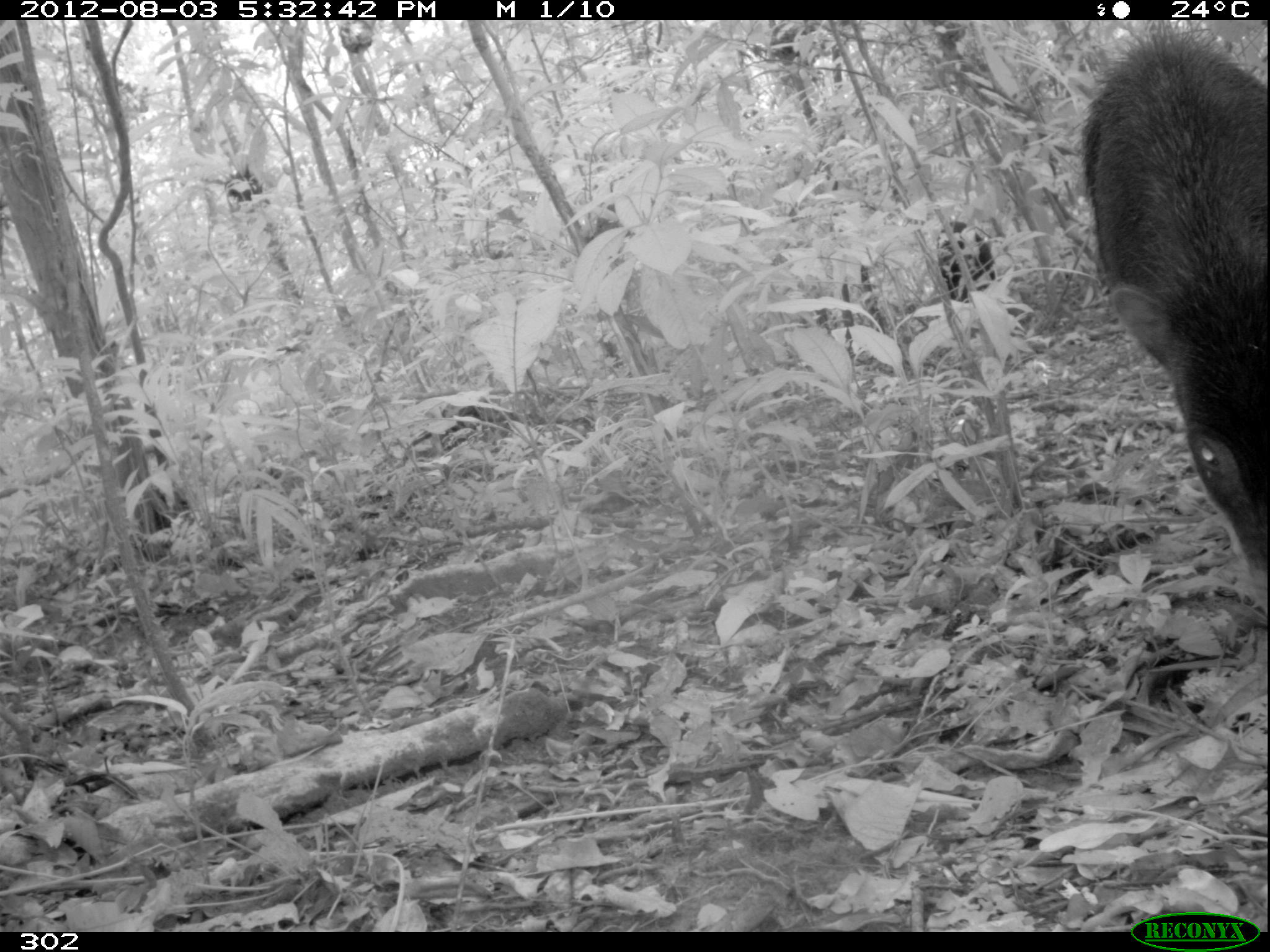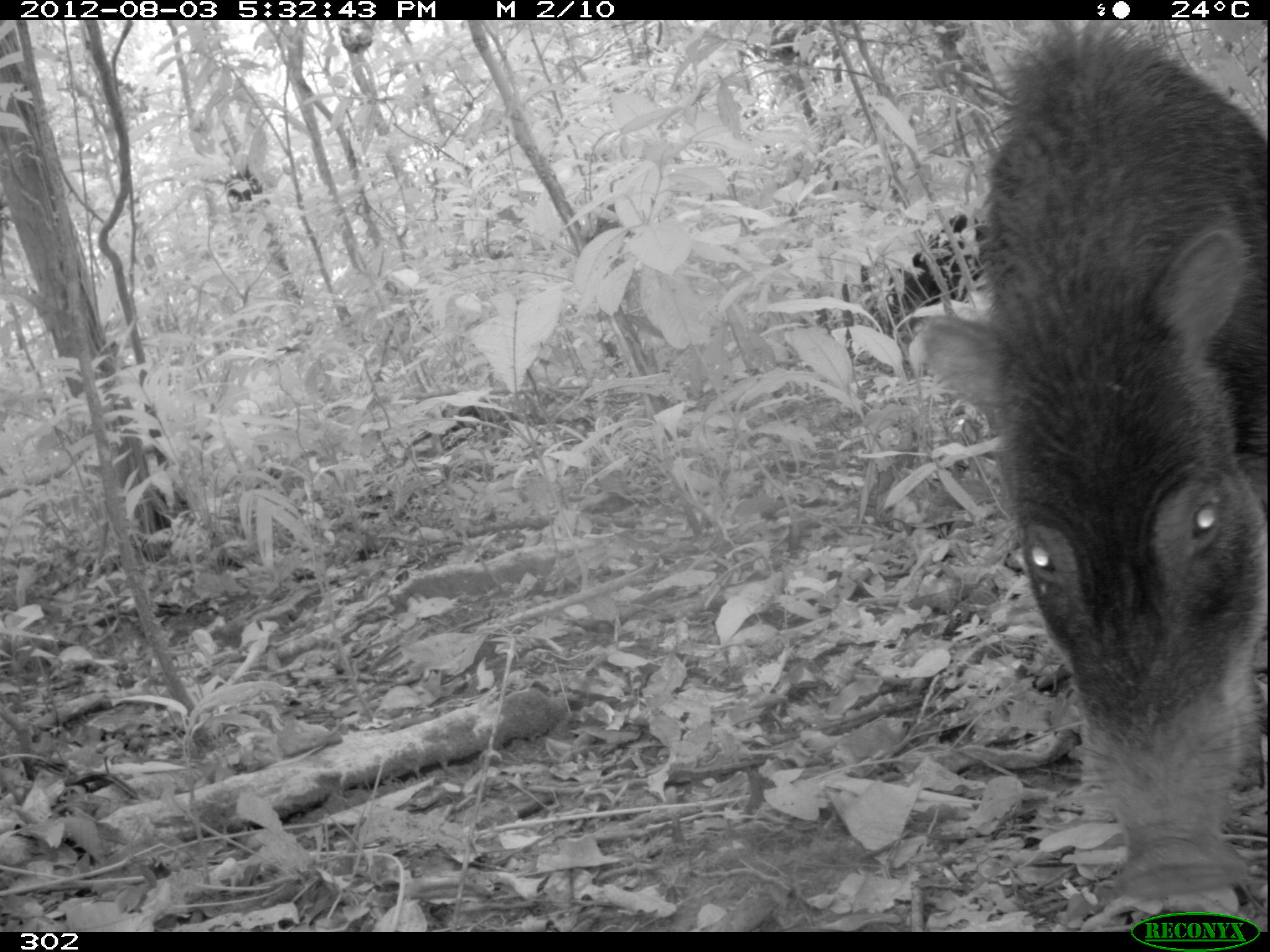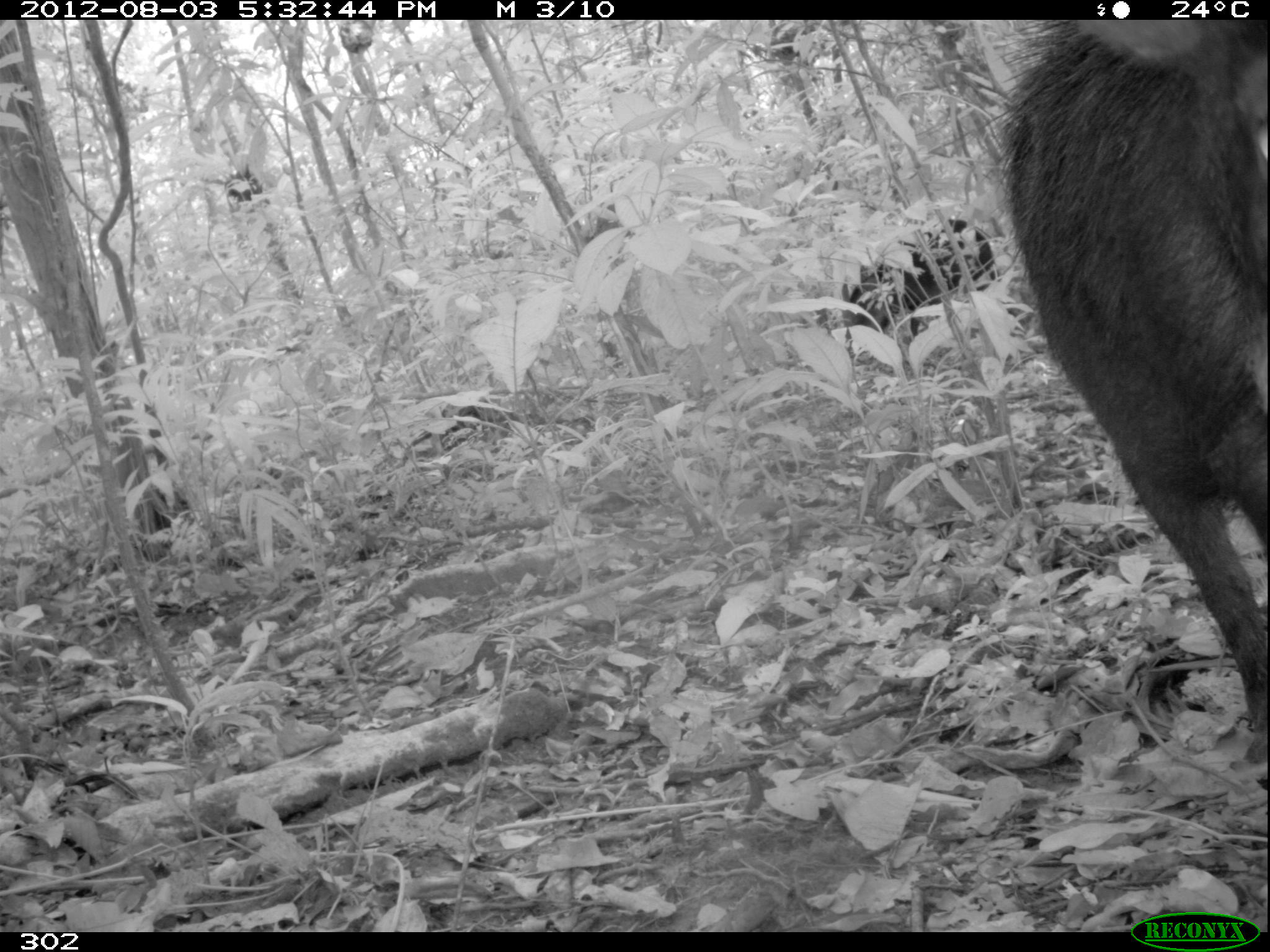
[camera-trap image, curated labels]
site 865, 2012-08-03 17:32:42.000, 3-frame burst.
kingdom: Animalia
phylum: Chordata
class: Mammalia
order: Artiodactyla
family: Tayassuidae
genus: Tayassu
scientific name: Tayassu pecari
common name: white-lipped peccary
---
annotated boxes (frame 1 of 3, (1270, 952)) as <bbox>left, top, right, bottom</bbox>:
tayassu pecari: <bbox>1077, 24, 1270, 618</bbox>; <bbox>934, 219, 996, 301</bbox>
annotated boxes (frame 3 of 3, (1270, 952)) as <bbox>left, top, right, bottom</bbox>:
tayassu pecari: <bbox>988, 19, 1270, 763</bbox>; <bbox>844, 216, 999, 335</bbox>